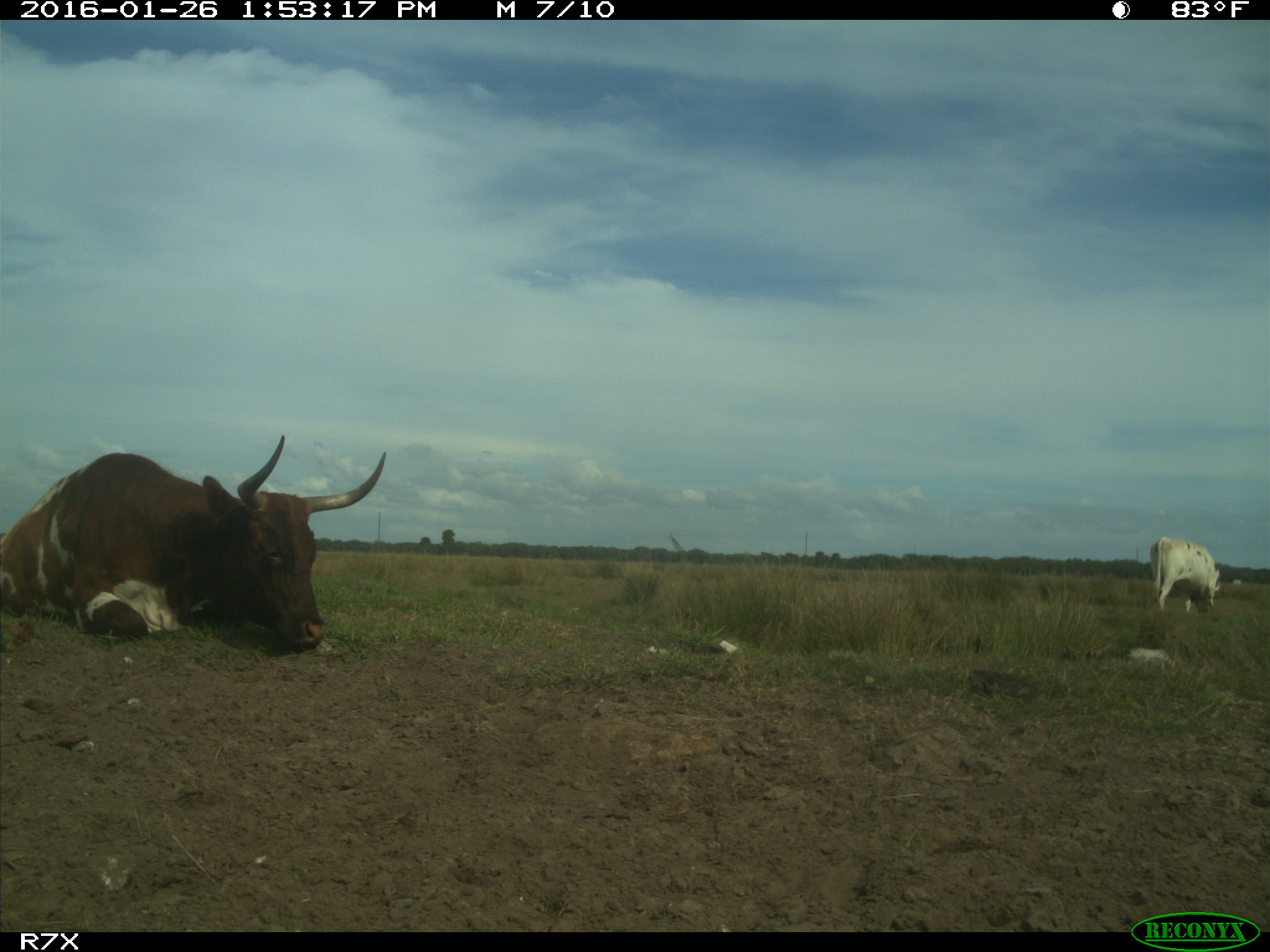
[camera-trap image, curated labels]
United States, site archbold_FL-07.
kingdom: Animalia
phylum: Chordata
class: Mammalia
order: Artiodactyla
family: Bovidae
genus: Bos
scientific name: Bos taurus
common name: domestic cow